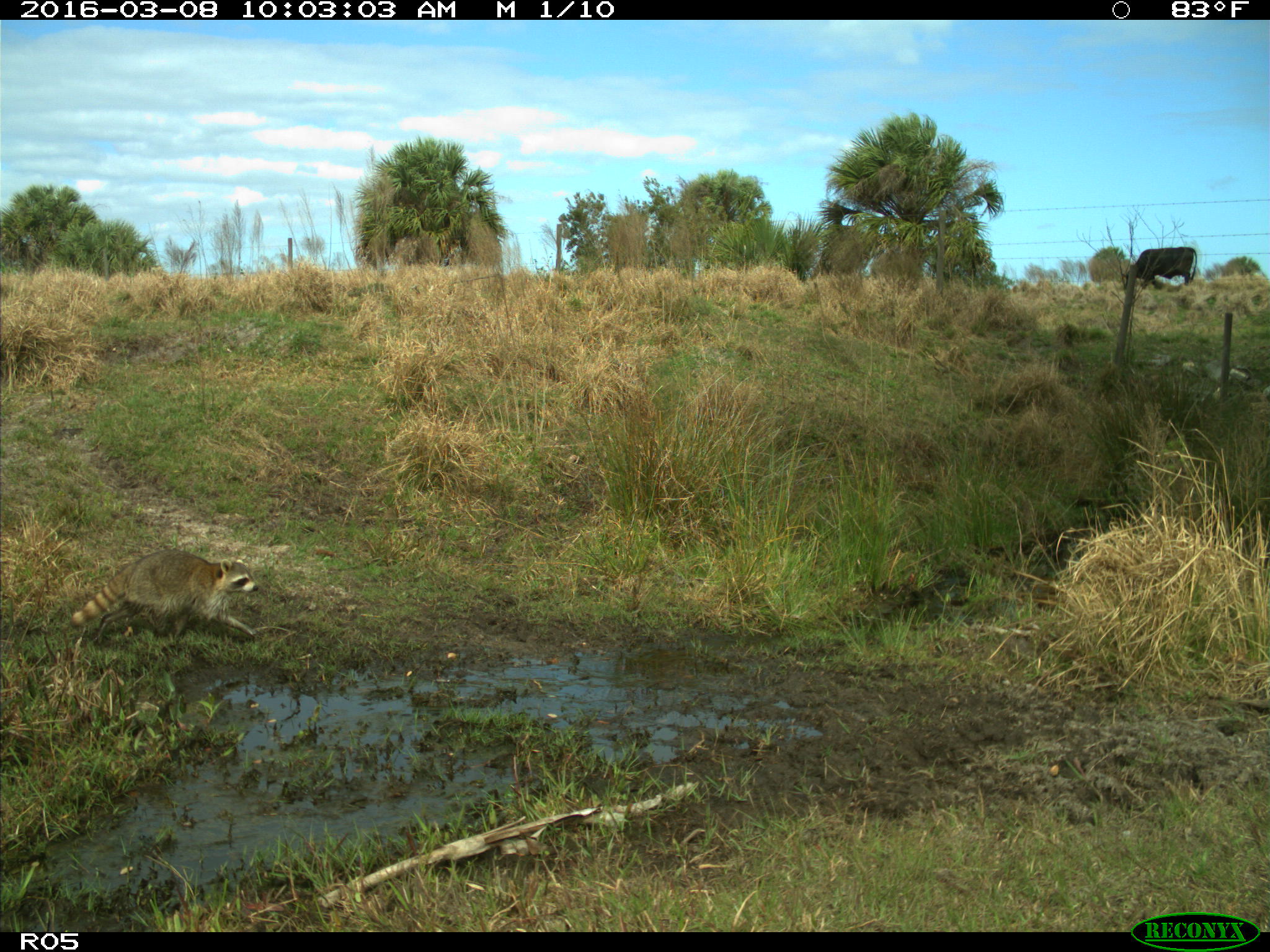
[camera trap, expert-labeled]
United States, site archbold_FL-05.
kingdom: Animalia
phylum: Chordata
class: Mammalia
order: Artiodactyla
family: Bovidae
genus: Bos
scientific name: Bos taurus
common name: domestic cow